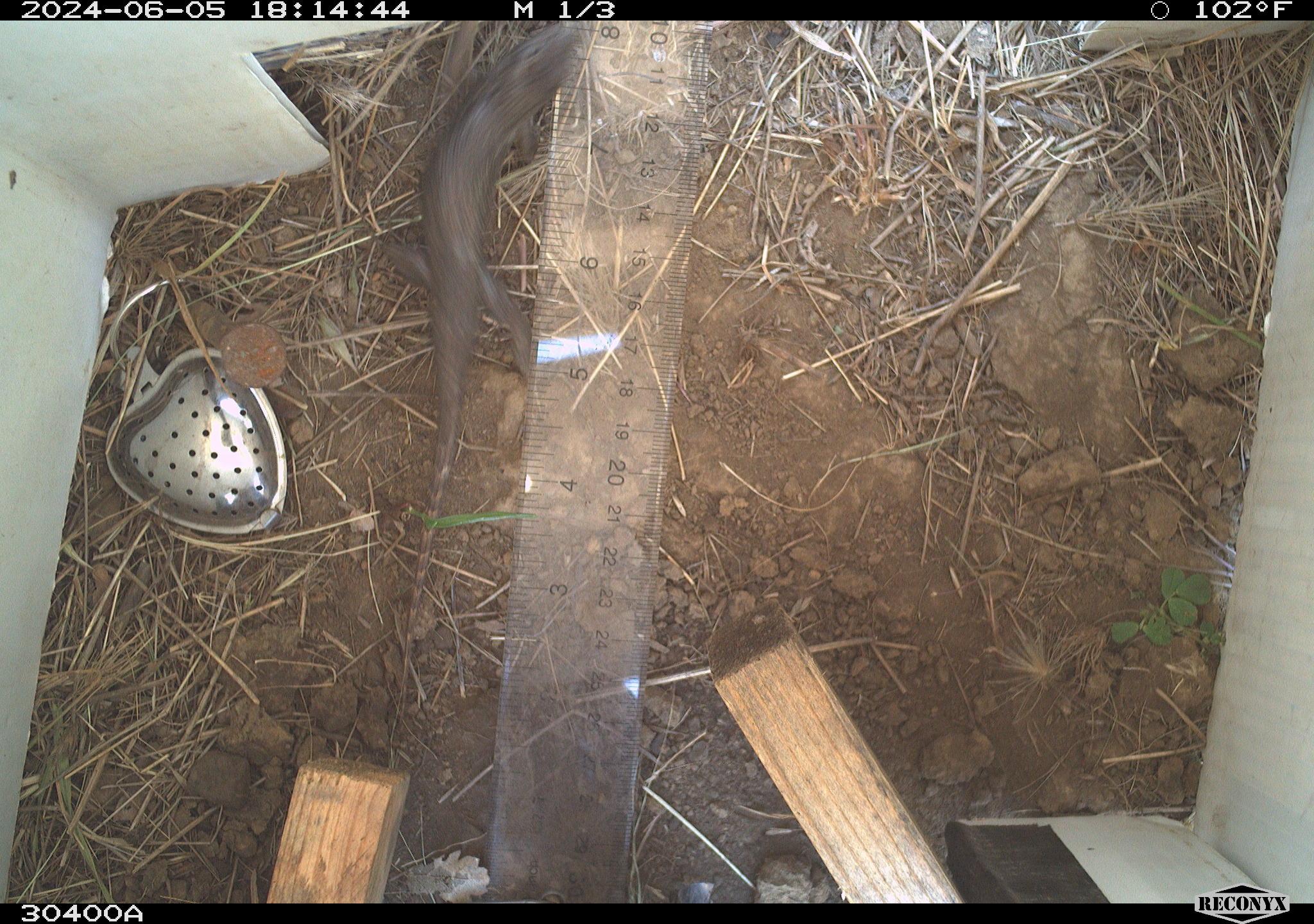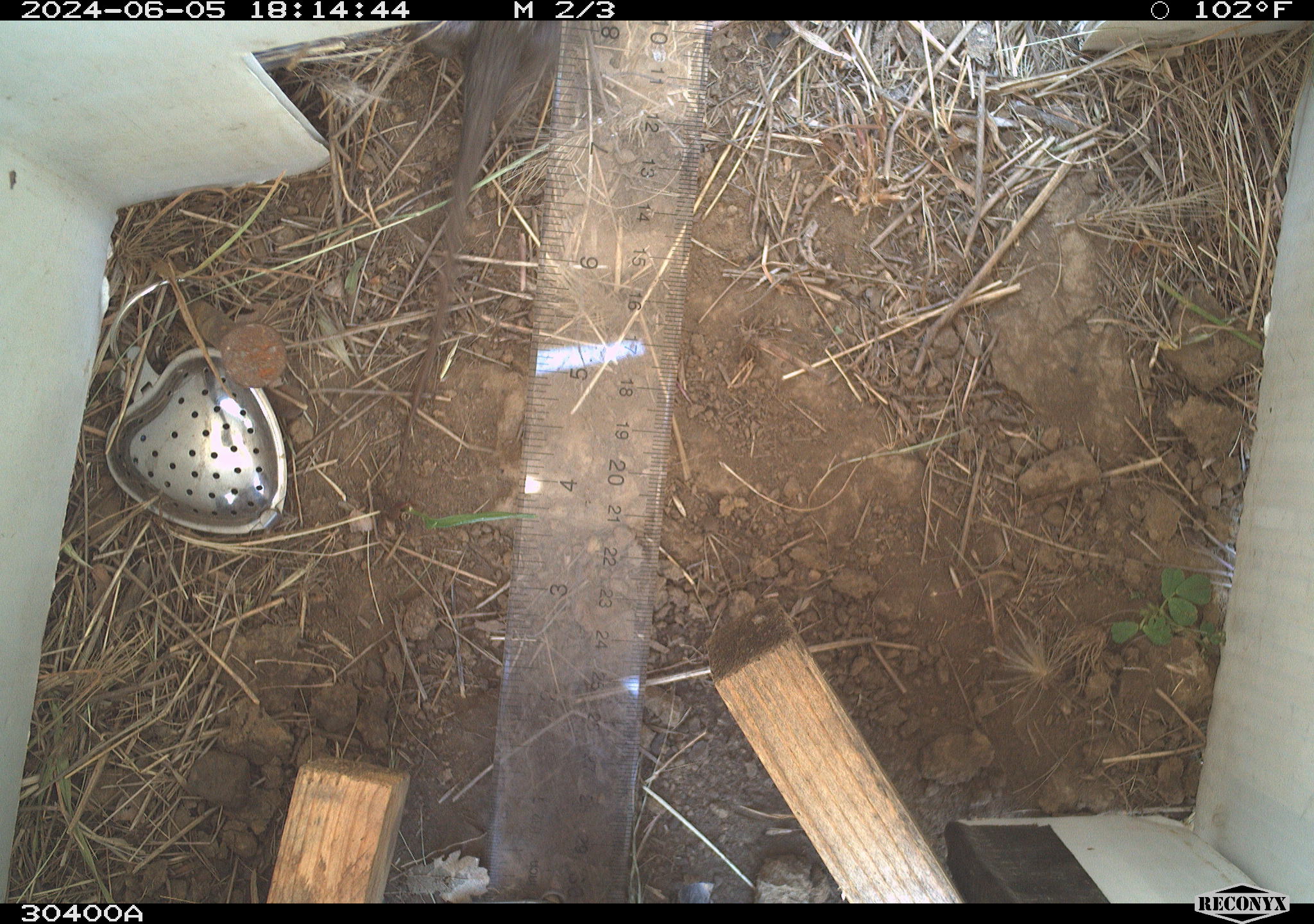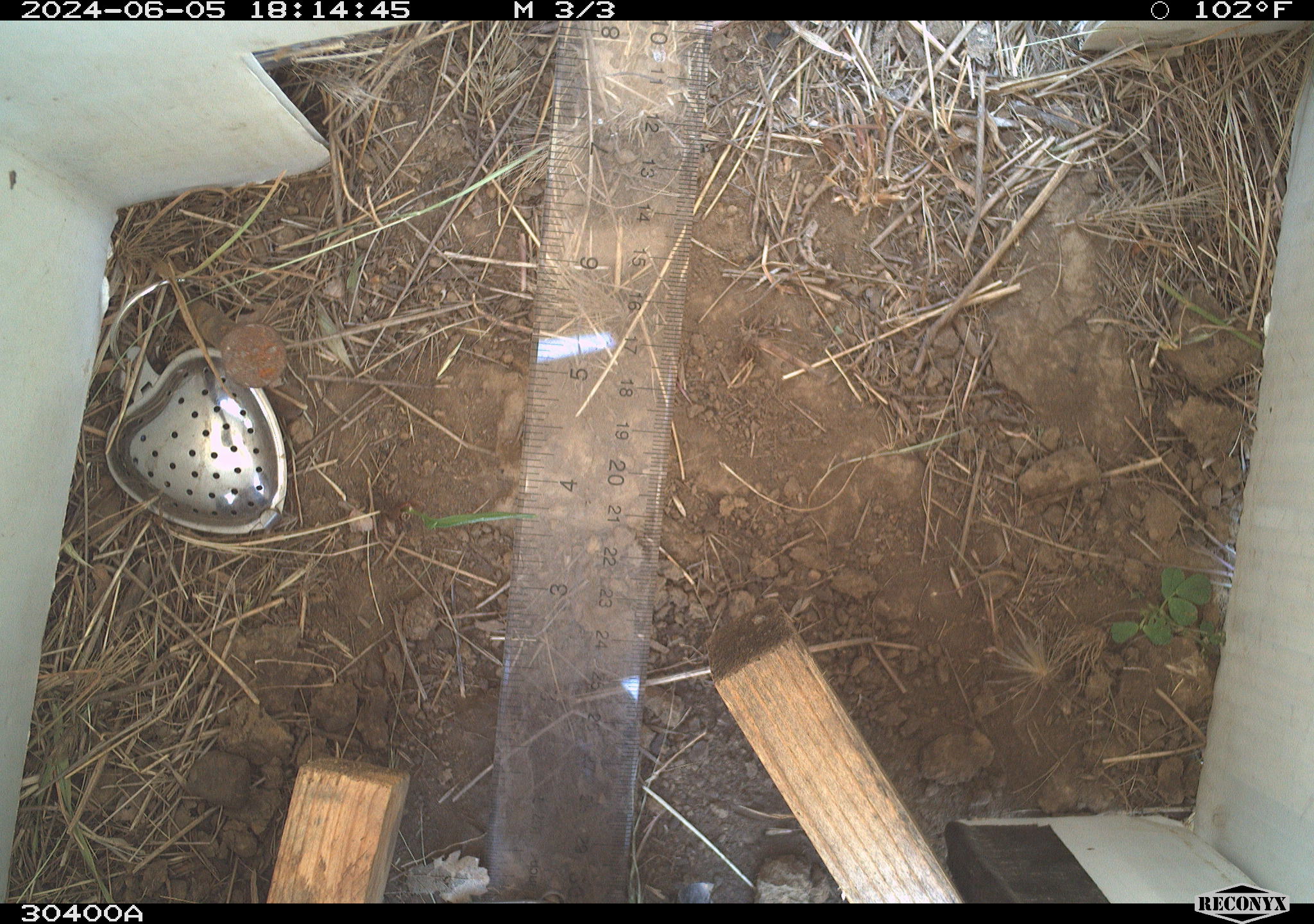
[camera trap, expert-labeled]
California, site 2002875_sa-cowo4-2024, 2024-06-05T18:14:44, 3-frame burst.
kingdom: Animalia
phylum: Chordata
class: Reptilia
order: Squamata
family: Phrynosomatidae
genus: Sceloporus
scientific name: Sceloporus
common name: spiny lizards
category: sceloporus species